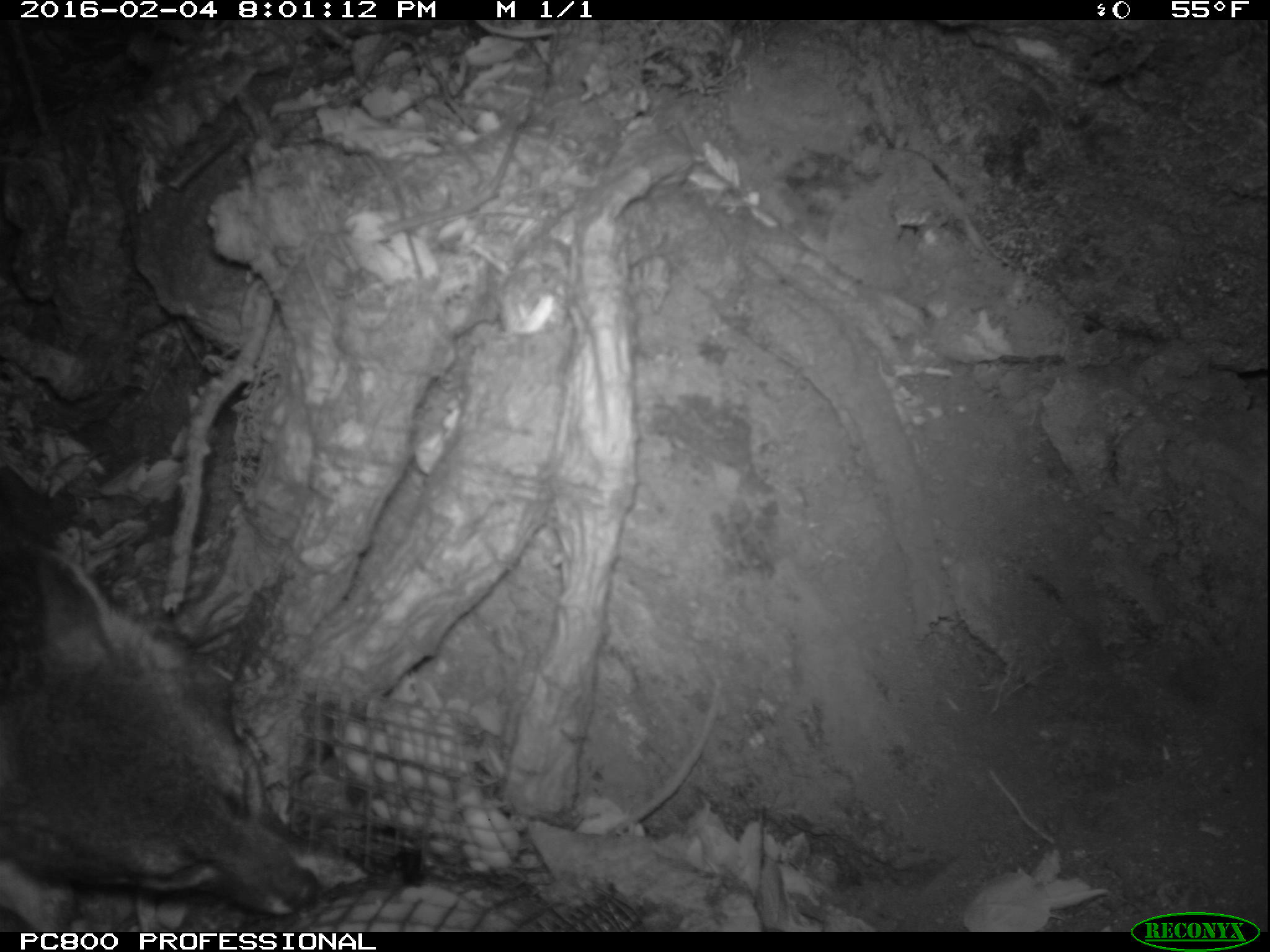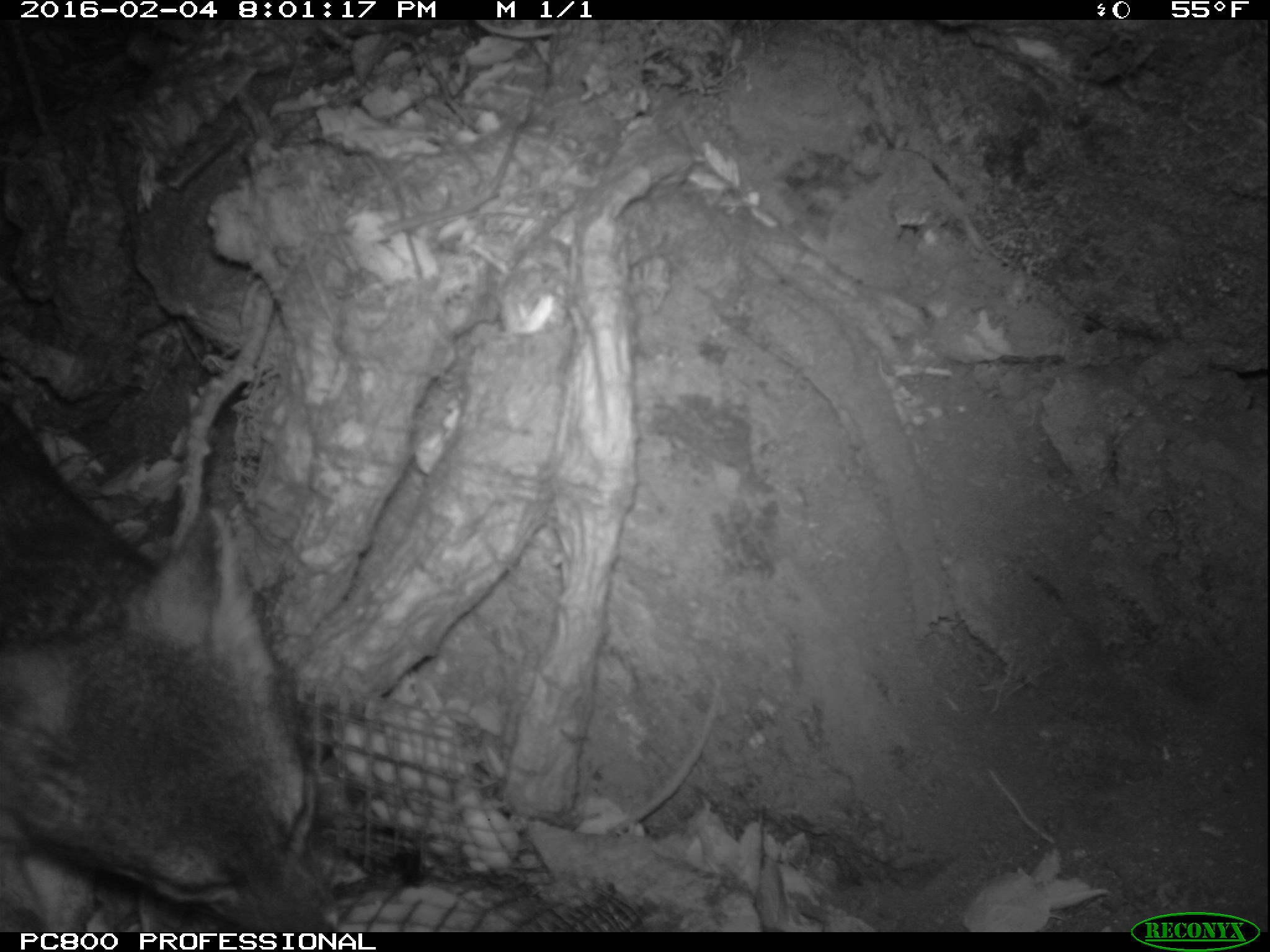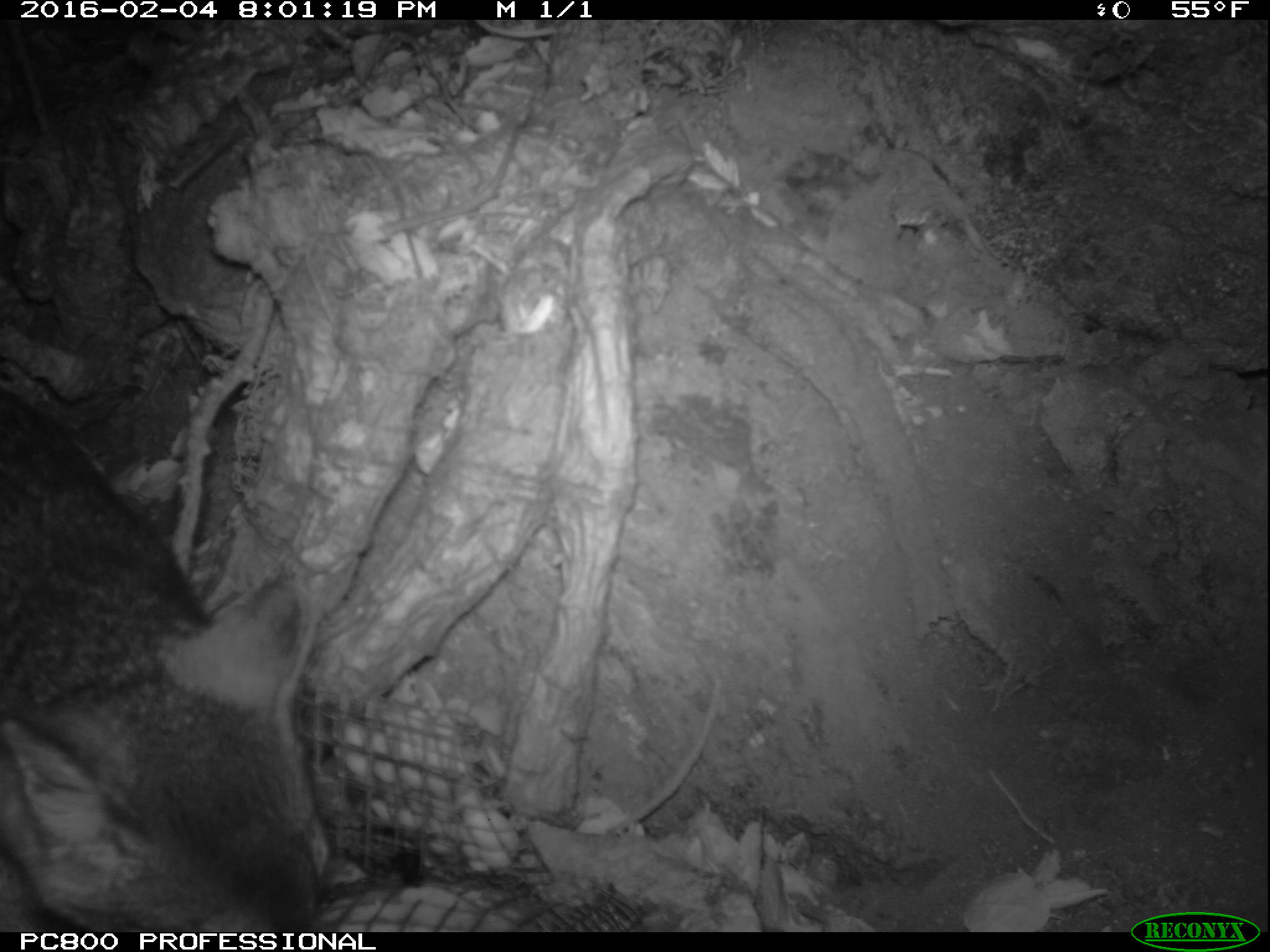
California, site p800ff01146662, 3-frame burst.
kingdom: Animalia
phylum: Chordata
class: Mammalia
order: Carnivora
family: Canidae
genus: Urocyon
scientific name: Urocyon littoralis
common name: island fox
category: fox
Fox (island fox) (Urocyon littoralis).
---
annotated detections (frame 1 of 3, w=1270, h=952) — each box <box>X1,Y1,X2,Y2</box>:
fox: <box>0,531,320,931</box>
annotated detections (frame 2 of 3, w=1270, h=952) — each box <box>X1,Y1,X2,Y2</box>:
fox: <box>0,405,339,932</box>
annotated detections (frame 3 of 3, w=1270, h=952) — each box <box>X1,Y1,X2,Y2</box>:
fox: <box>0,392,331,932</box>